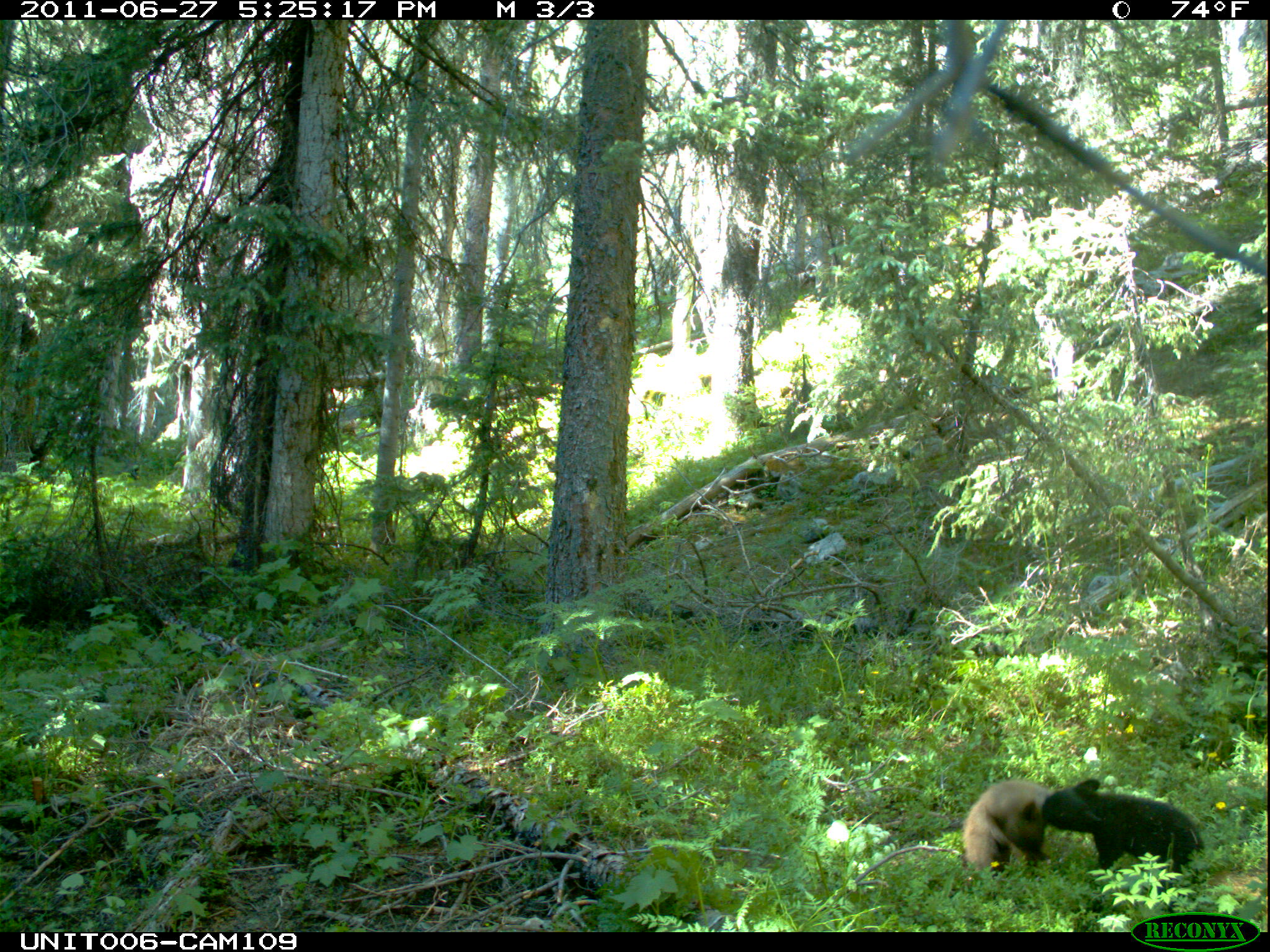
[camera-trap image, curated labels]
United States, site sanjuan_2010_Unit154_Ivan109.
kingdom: Animalia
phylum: Chordata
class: Mammalia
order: Carnivora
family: Ursidae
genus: Ursus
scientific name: Ursus americanus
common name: american black bear